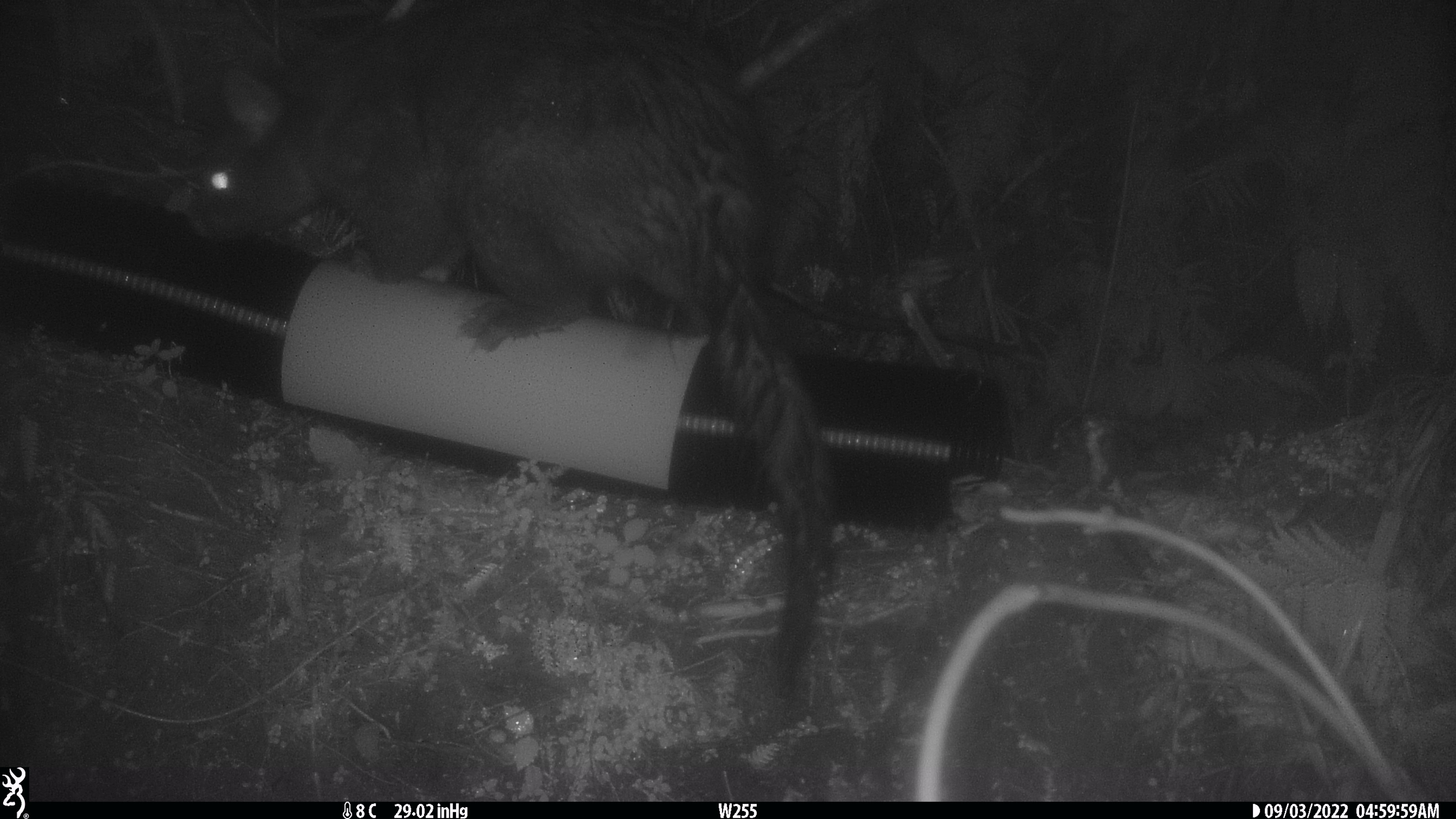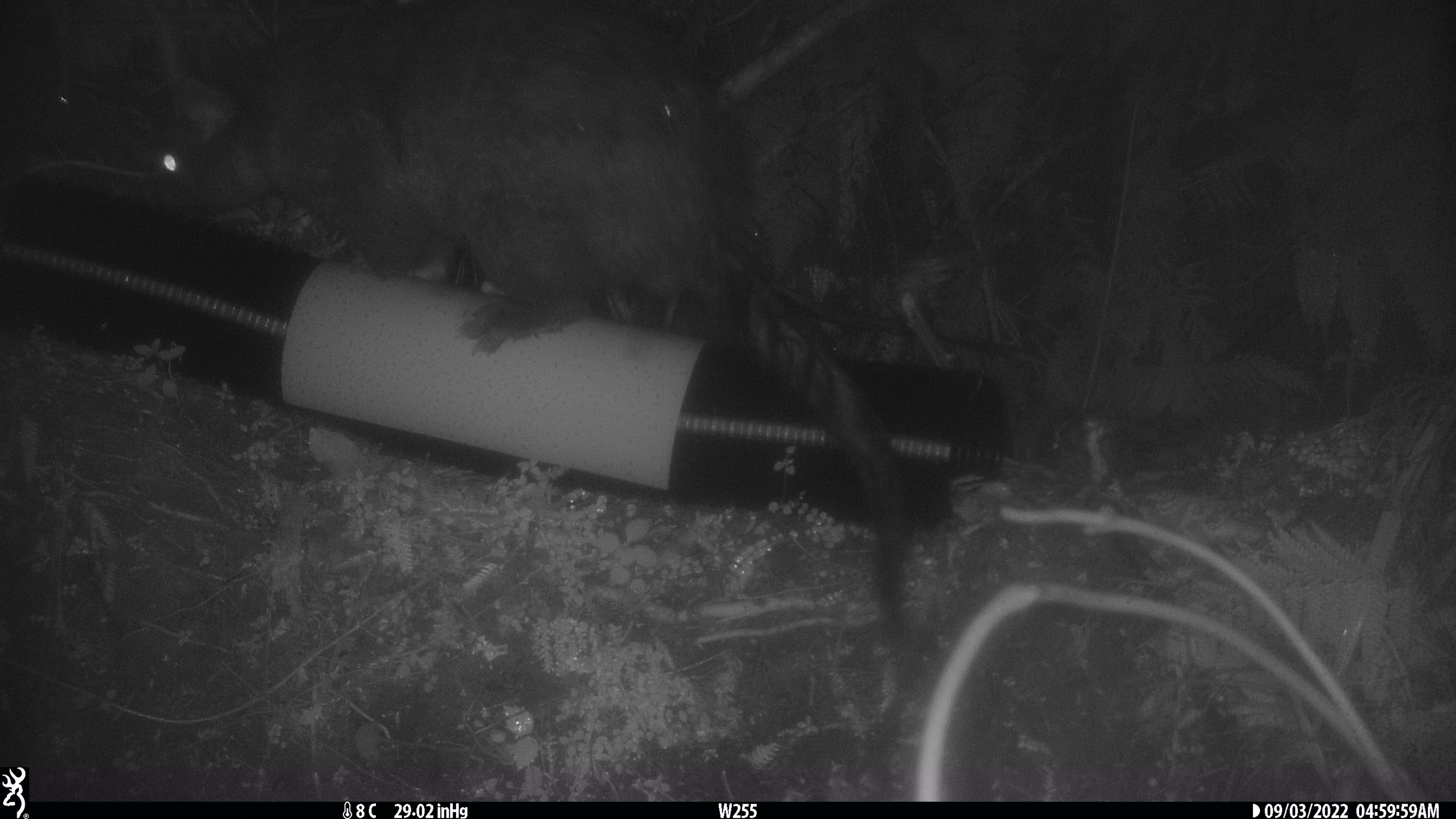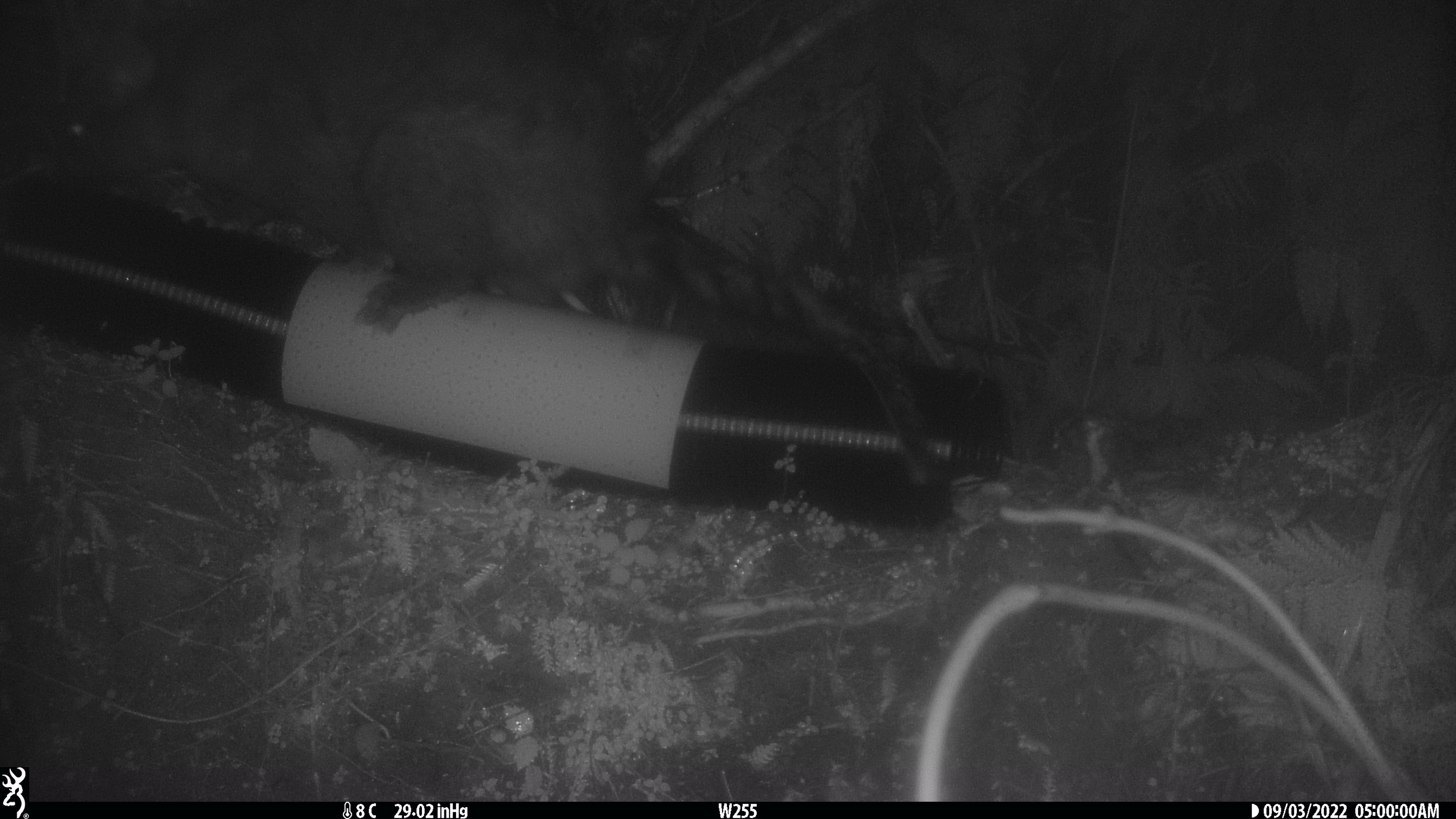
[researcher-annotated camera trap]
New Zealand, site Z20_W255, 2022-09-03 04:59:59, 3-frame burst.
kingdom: Animalia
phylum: Chordata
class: Mammalia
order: Diprotodontia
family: Phalangeridae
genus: Trichosurus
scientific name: Trichosurus vulpecula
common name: common brushtail possum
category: possum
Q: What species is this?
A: Possum (common brushtail possum) (Trichosurus vulpecula).